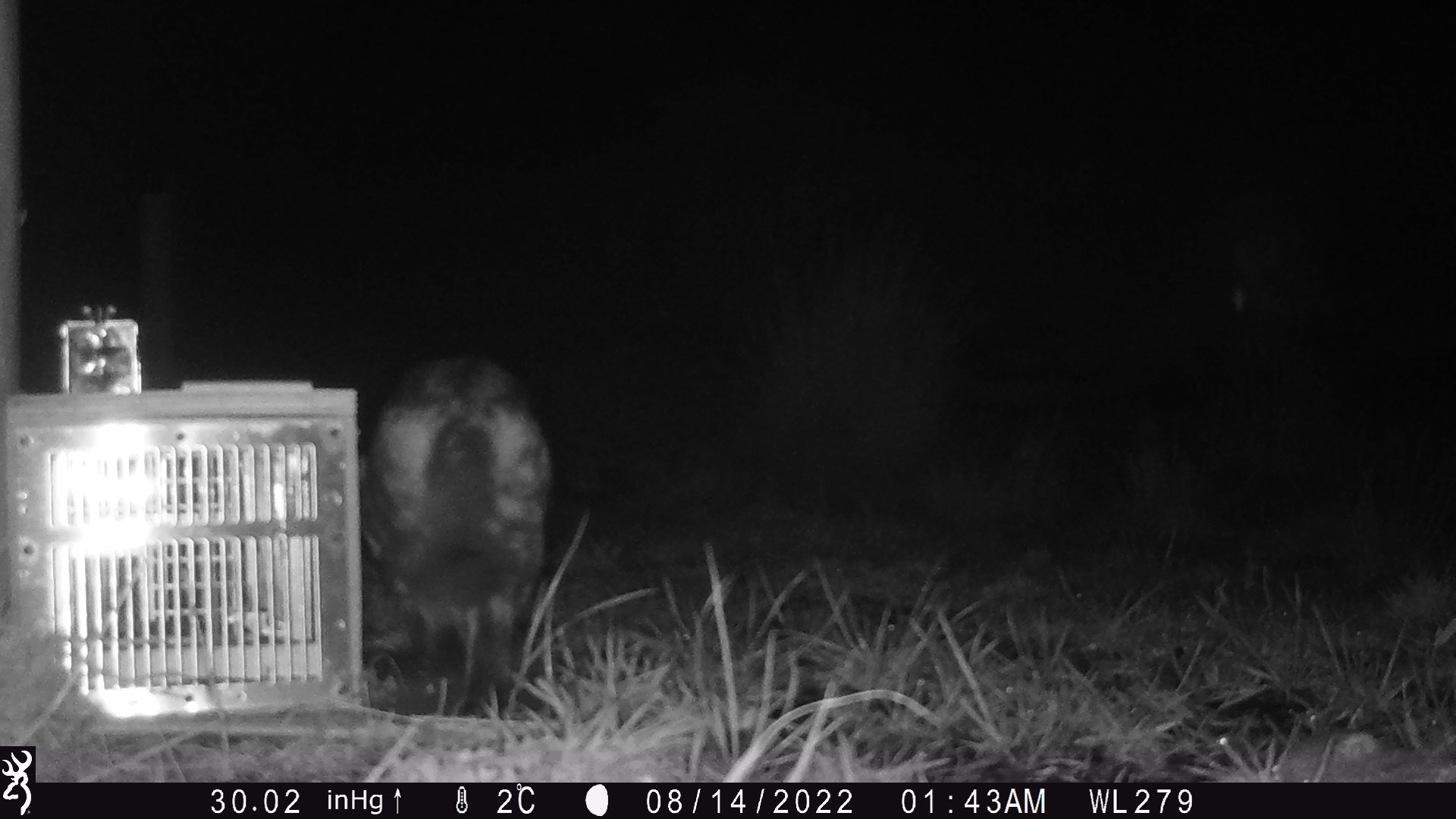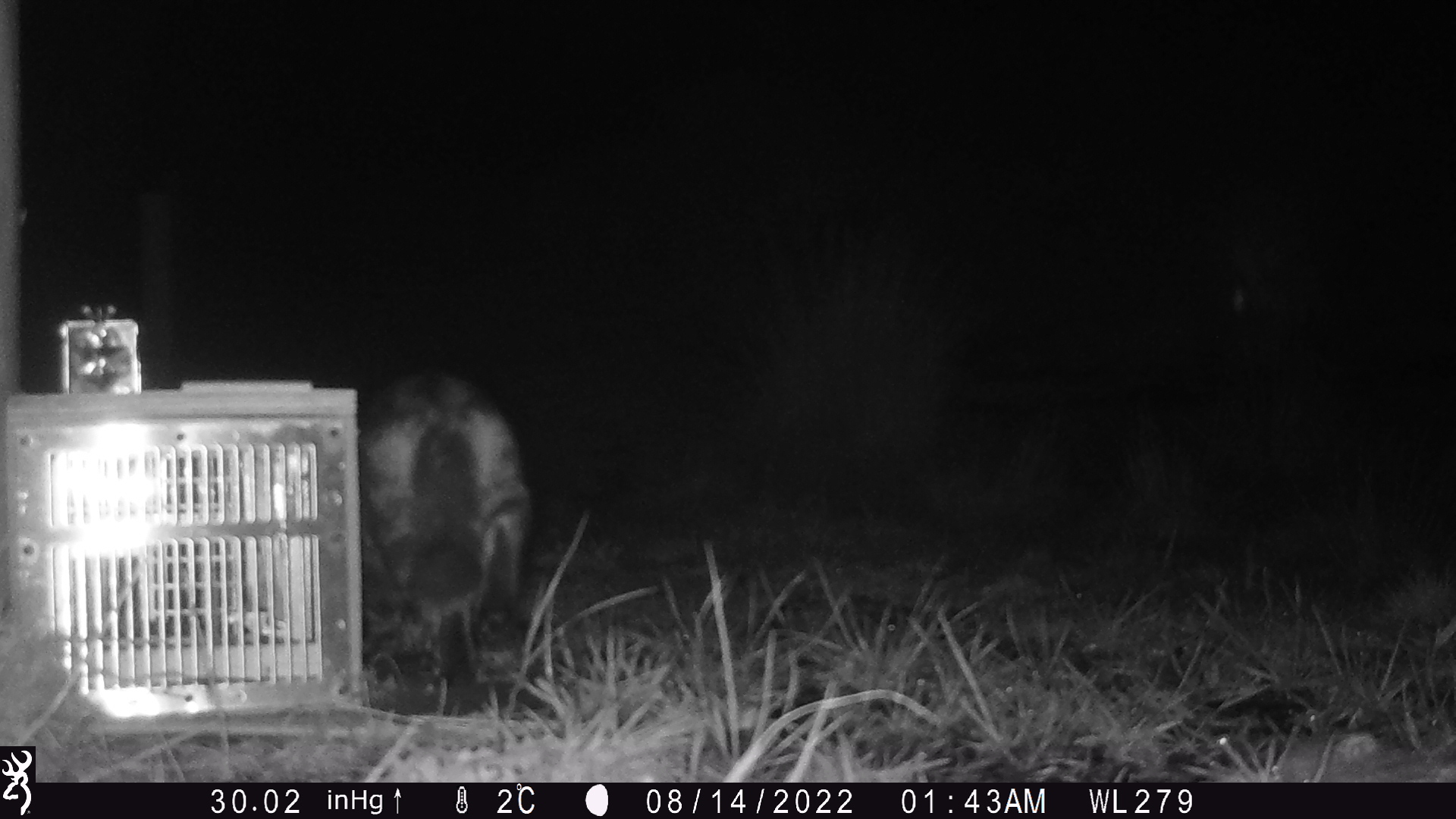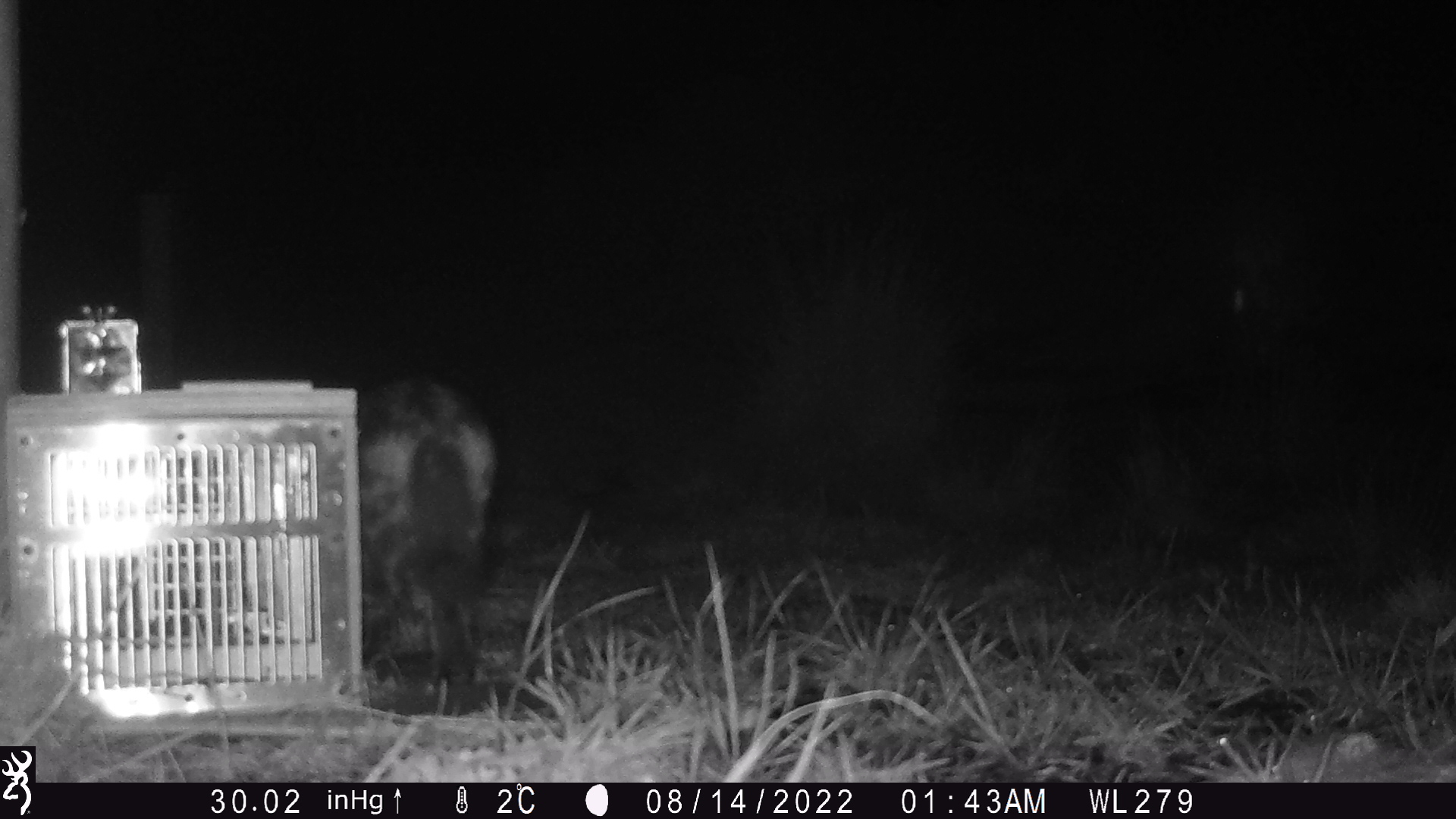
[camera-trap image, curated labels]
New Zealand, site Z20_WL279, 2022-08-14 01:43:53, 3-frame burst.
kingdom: Animalia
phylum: Chordata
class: Mammalia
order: Carnivora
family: Felidae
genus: Felis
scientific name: Felis catus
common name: domestic cat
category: cat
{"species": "cat (domestic cat) (Felis catus)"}